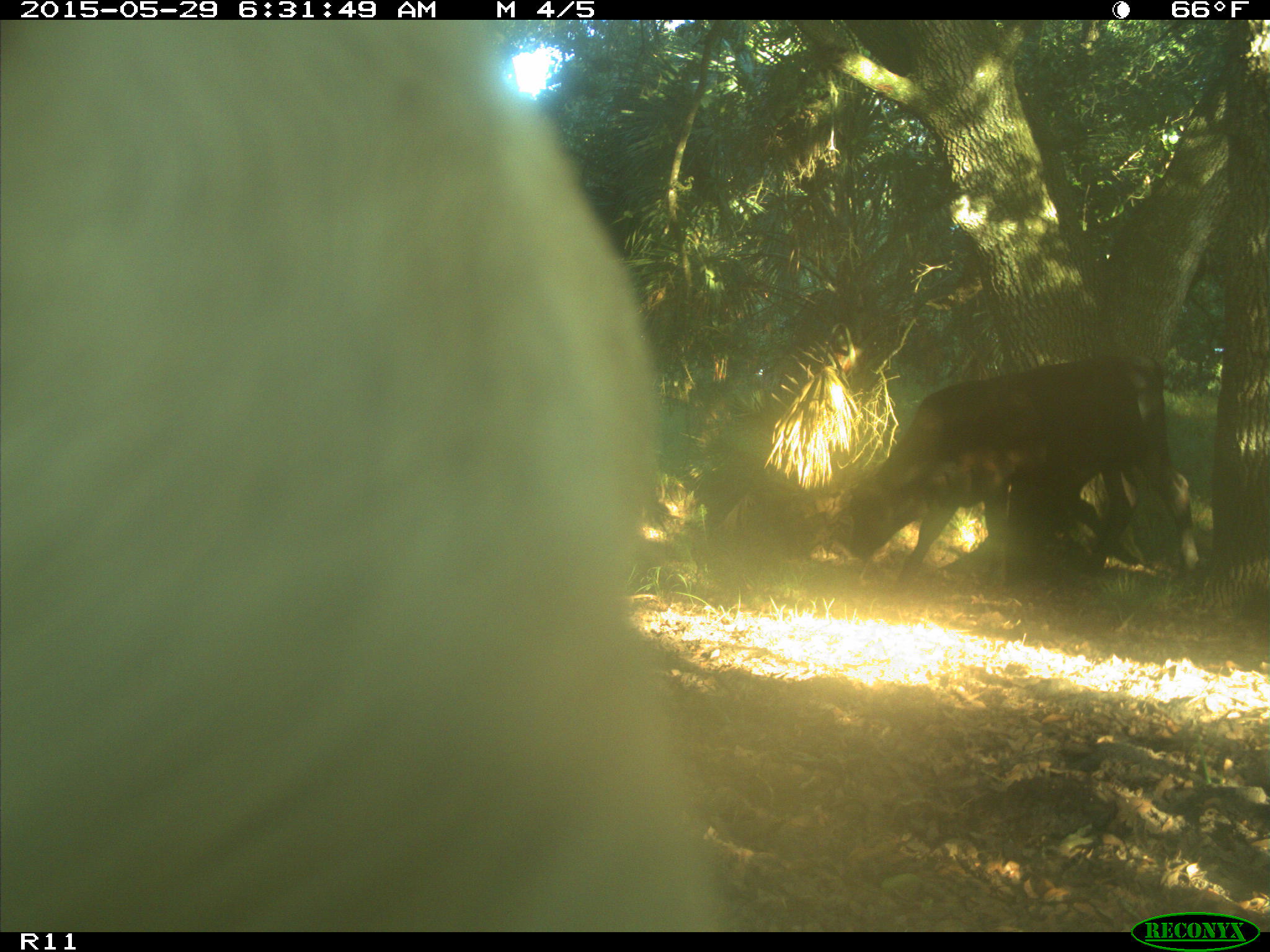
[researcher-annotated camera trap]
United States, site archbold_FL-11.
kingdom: Animalia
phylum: Chordata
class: Mammalia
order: Artiodactyla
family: Bovidae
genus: Bos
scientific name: Bos taurus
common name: domestic cow